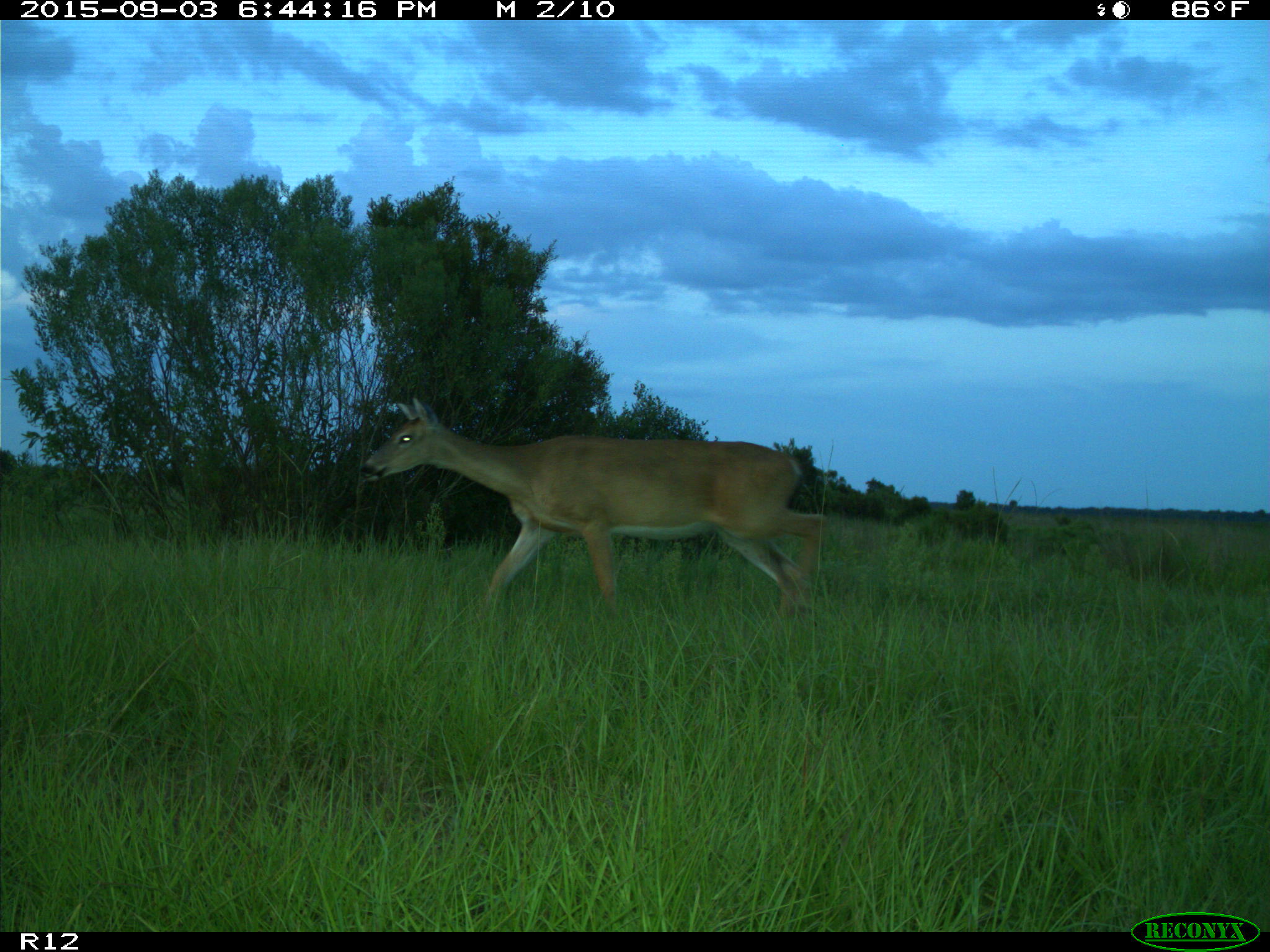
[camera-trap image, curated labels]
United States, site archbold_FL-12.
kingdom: Animalia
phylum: Chordata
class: Mammalia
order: Artiodactyla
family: Cervidae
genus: Odocoileus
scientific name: Odocoileus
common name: deer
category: unidentified deer